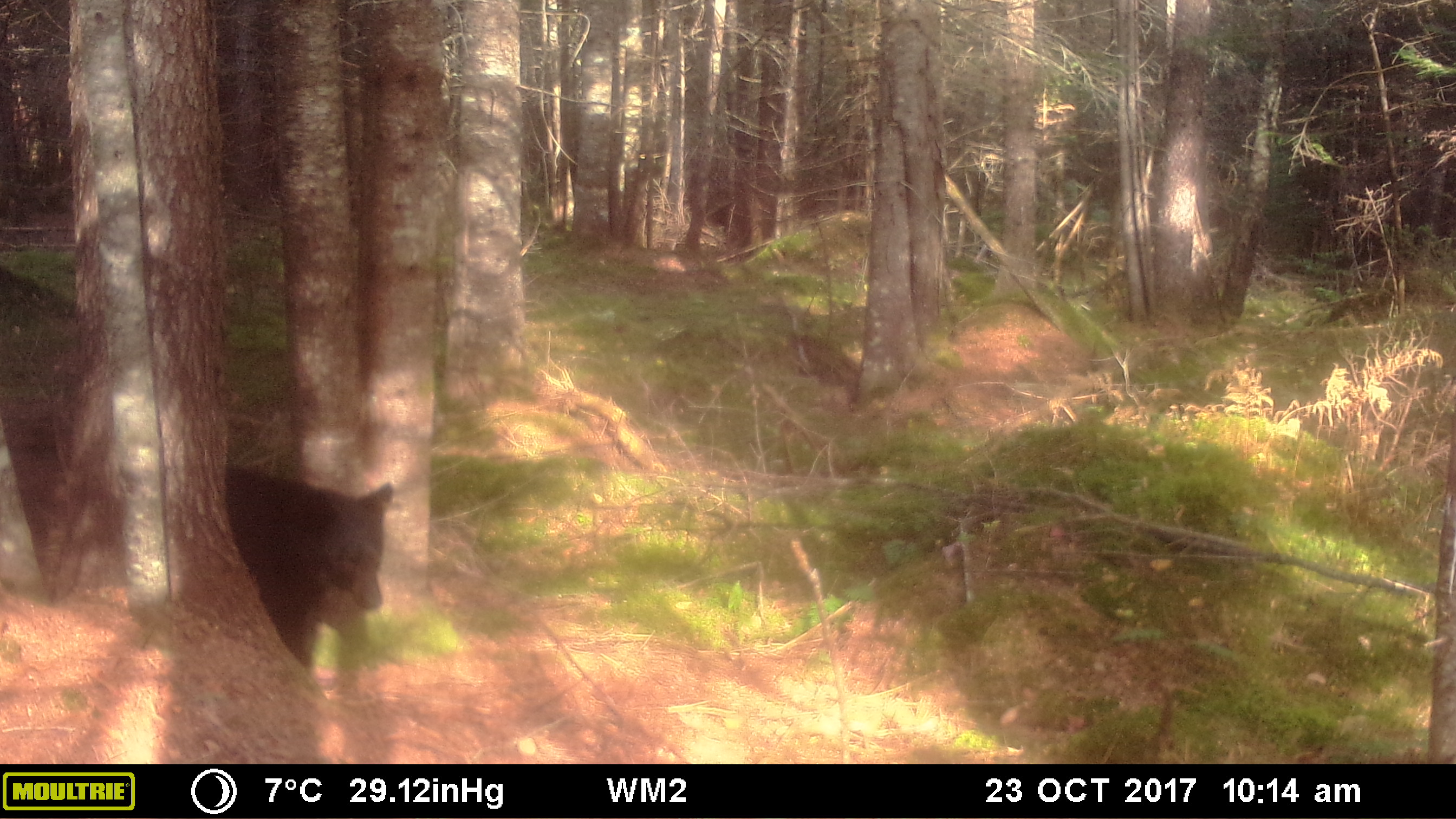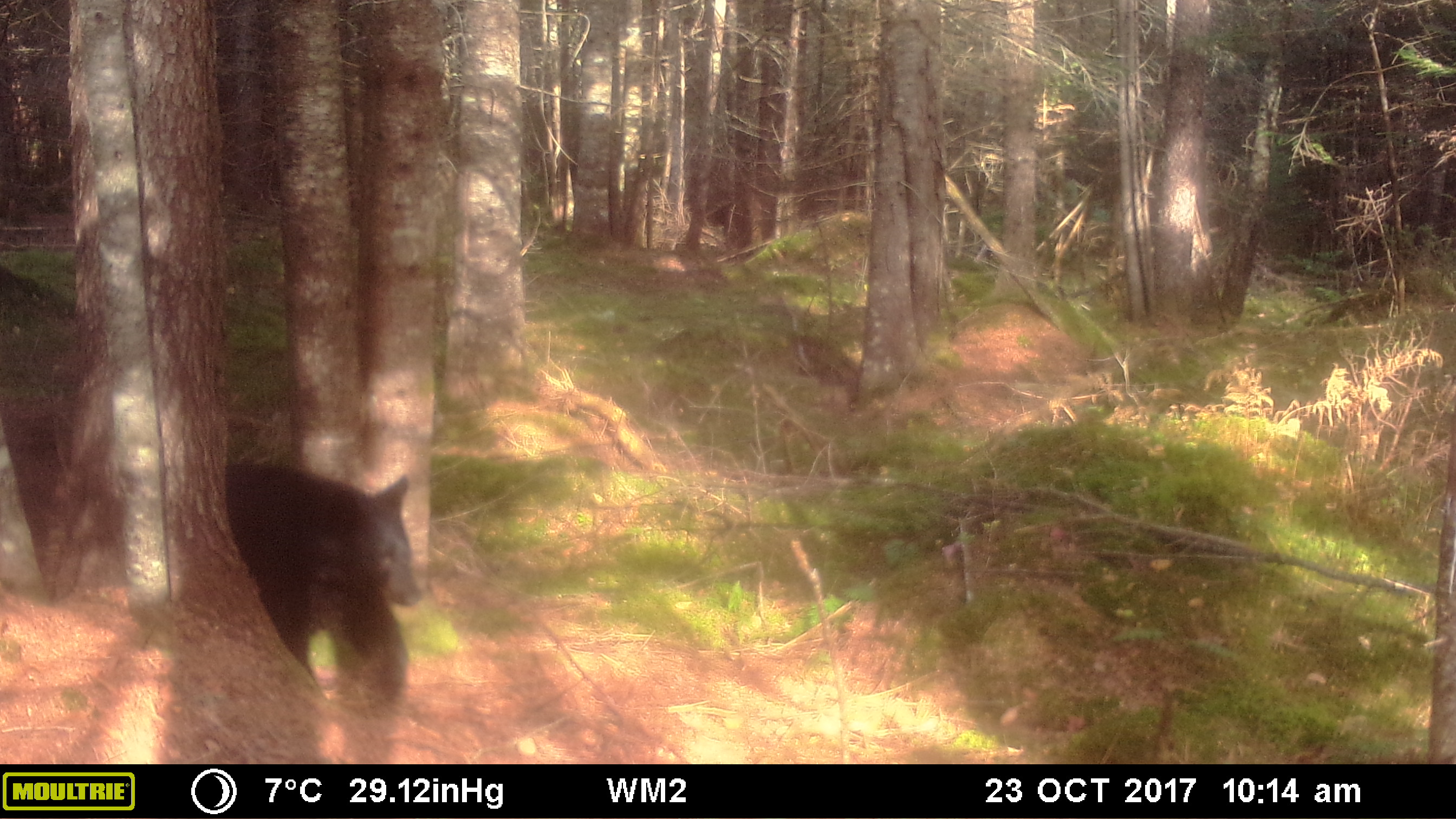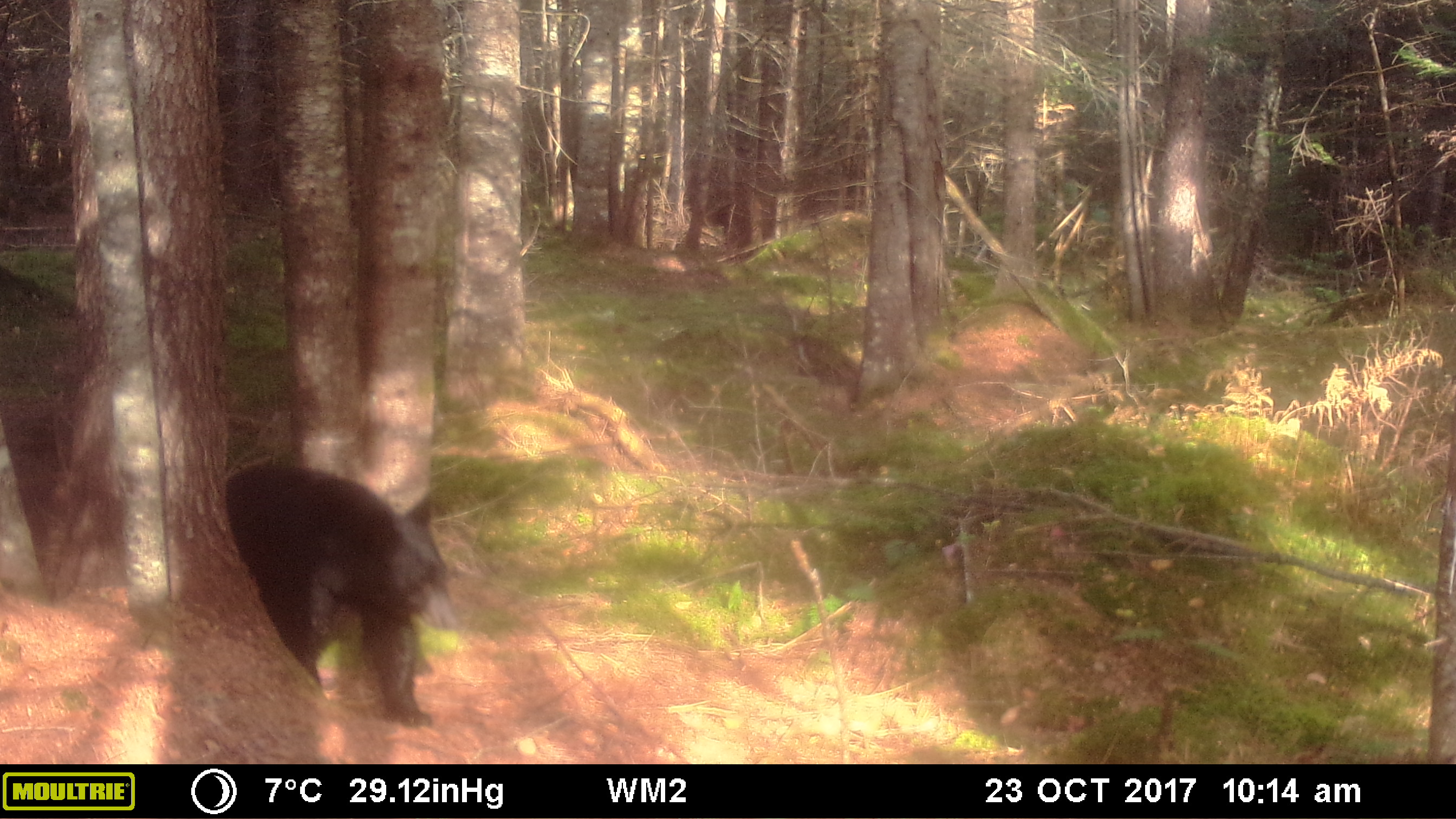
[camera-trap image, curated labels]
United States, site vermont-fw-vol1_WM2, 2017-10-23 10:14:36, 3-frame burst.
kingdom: Animalia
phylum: Chordata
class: Mammalia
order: Carnivora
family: Ursidae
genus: Ursus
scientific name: Ursus americanus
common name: black bear